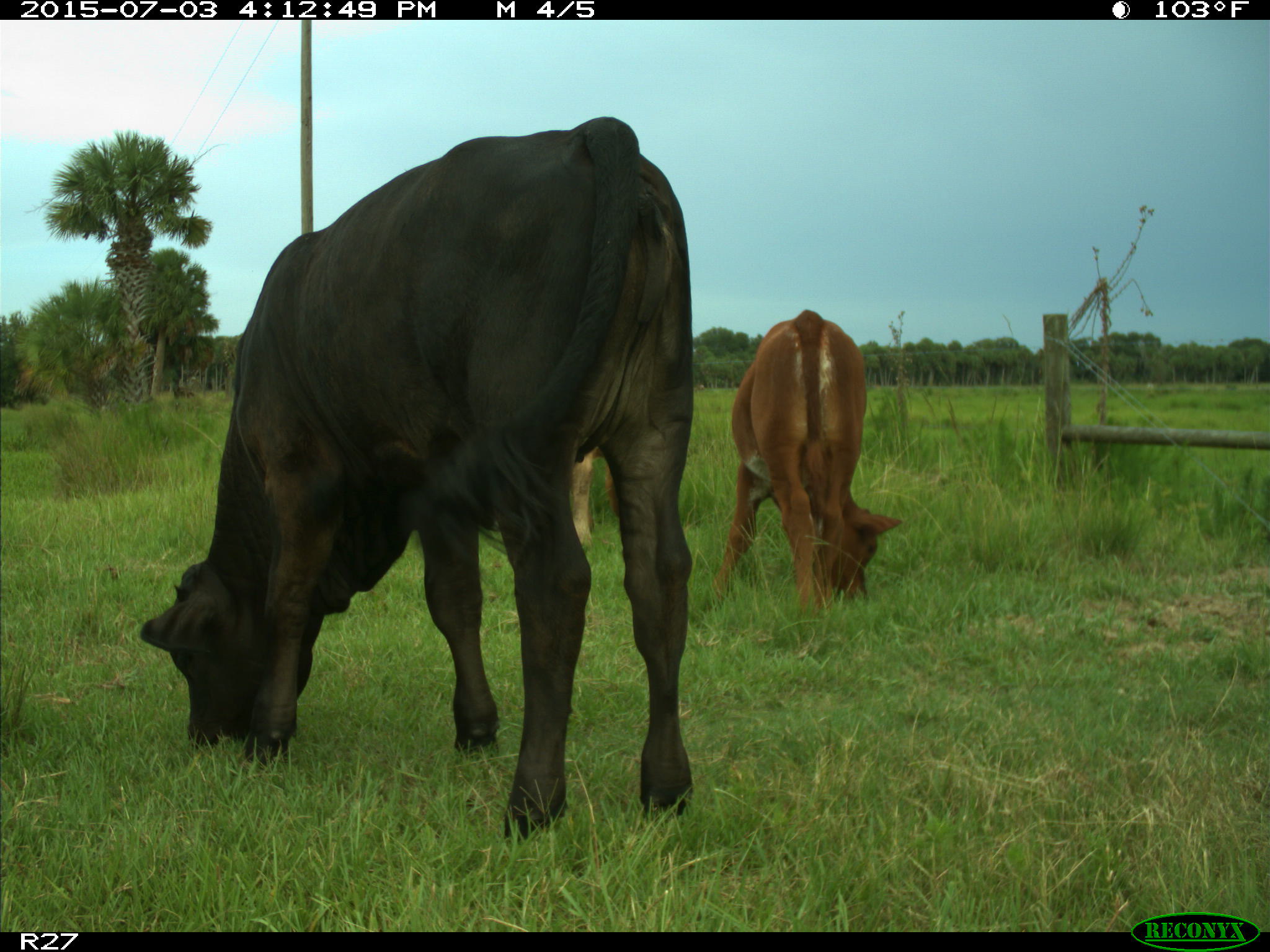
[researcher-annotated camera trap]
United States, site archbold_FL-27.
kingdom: Animalia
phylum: Chordata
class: Mammalia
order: Artiodactyla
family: Bovidae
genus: Bos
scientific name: Bos taurus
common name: domestic cow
Bos taurus (domestic cow).